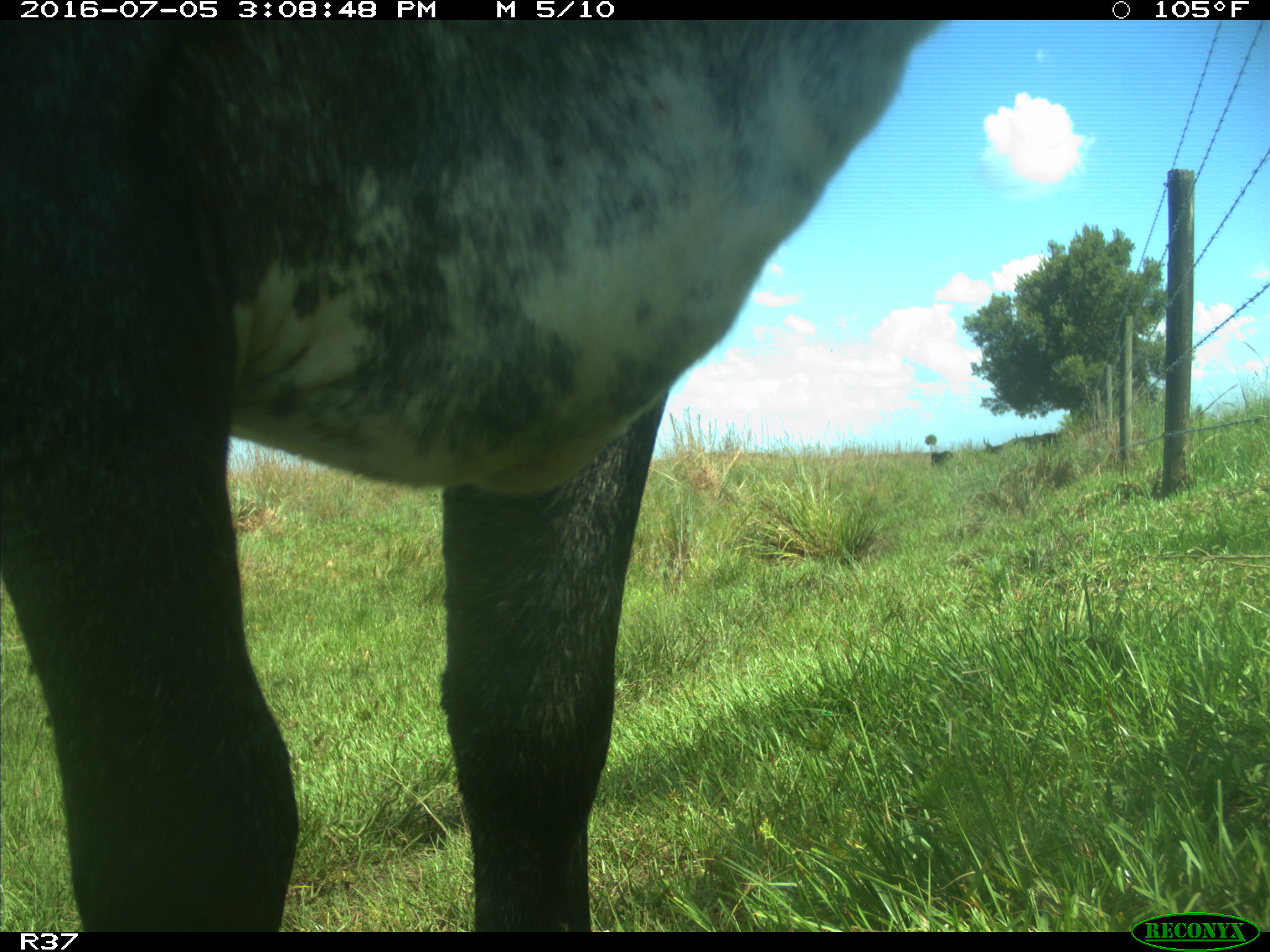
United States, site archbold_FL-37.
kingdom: Animalia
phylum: Chordata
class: Mammalia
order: Artiodactyla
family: Bovidae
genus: Bos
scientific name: Bos taurus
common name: domestic cow